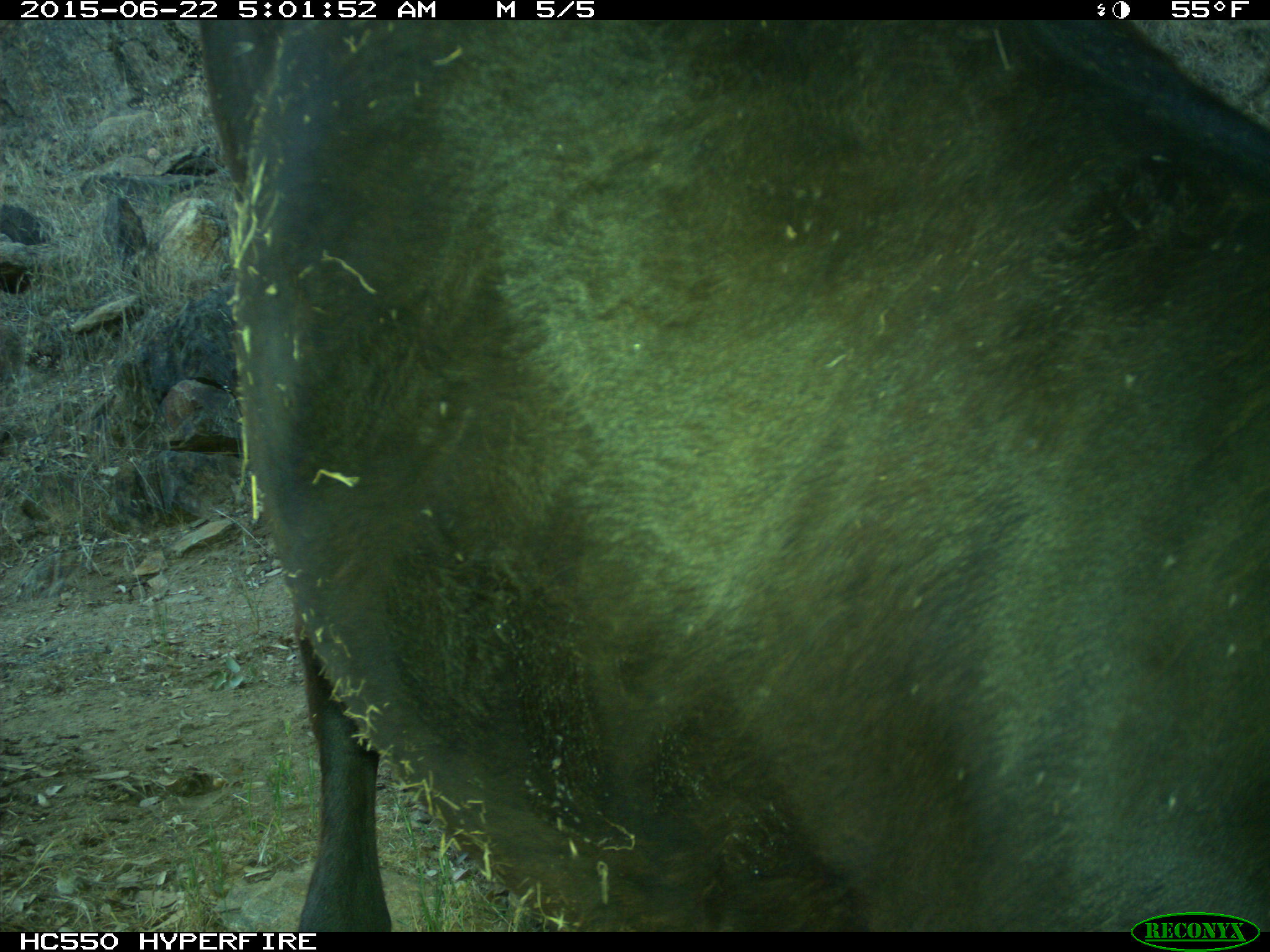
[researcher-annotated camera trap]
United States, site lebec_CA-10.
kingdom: Animalia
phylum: Chordata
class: Mammalia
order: Artiodactyla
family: Bovidae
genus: Bos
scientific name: Bos taurus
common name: domestic cow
Bos taurus (domestic cow).